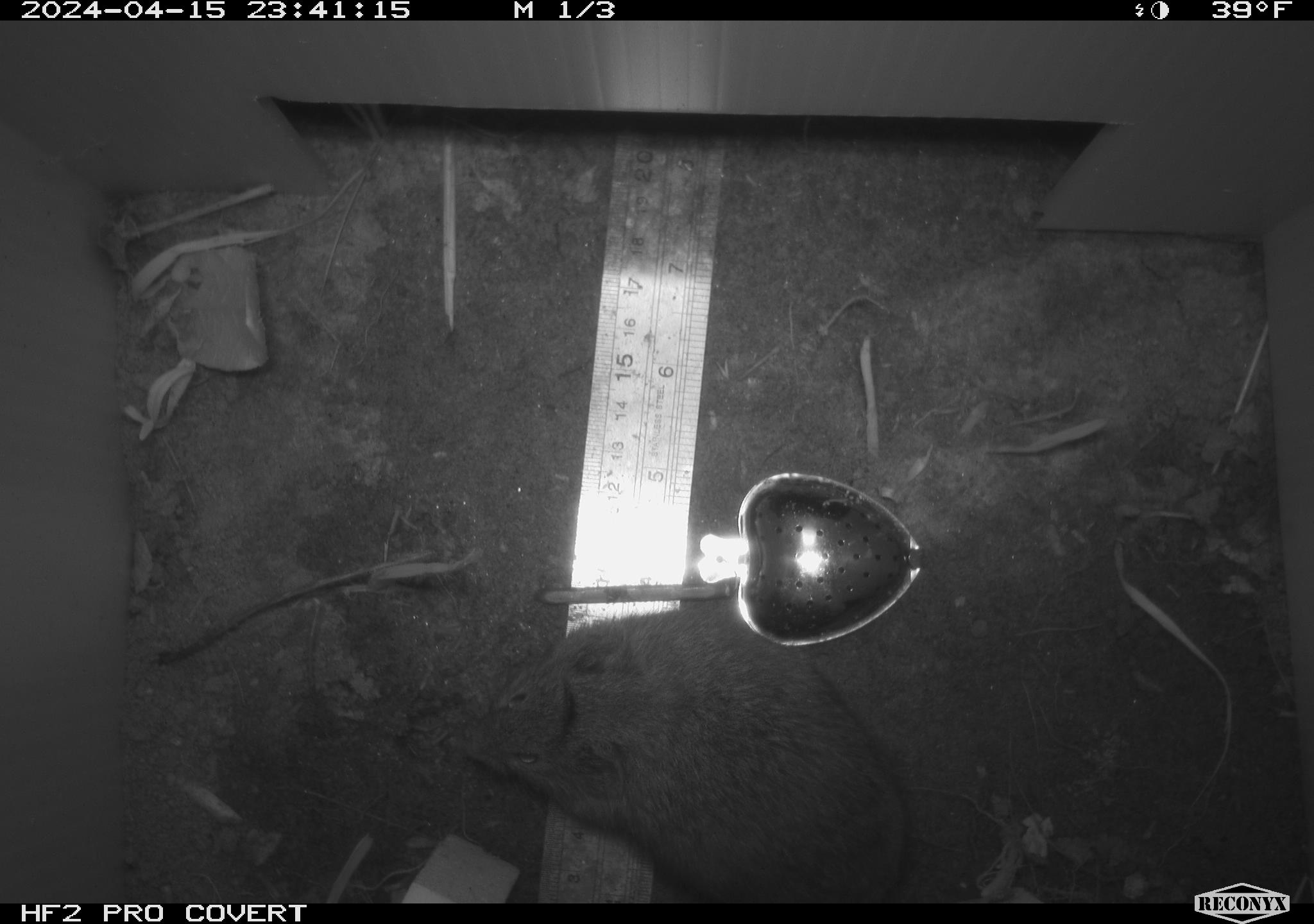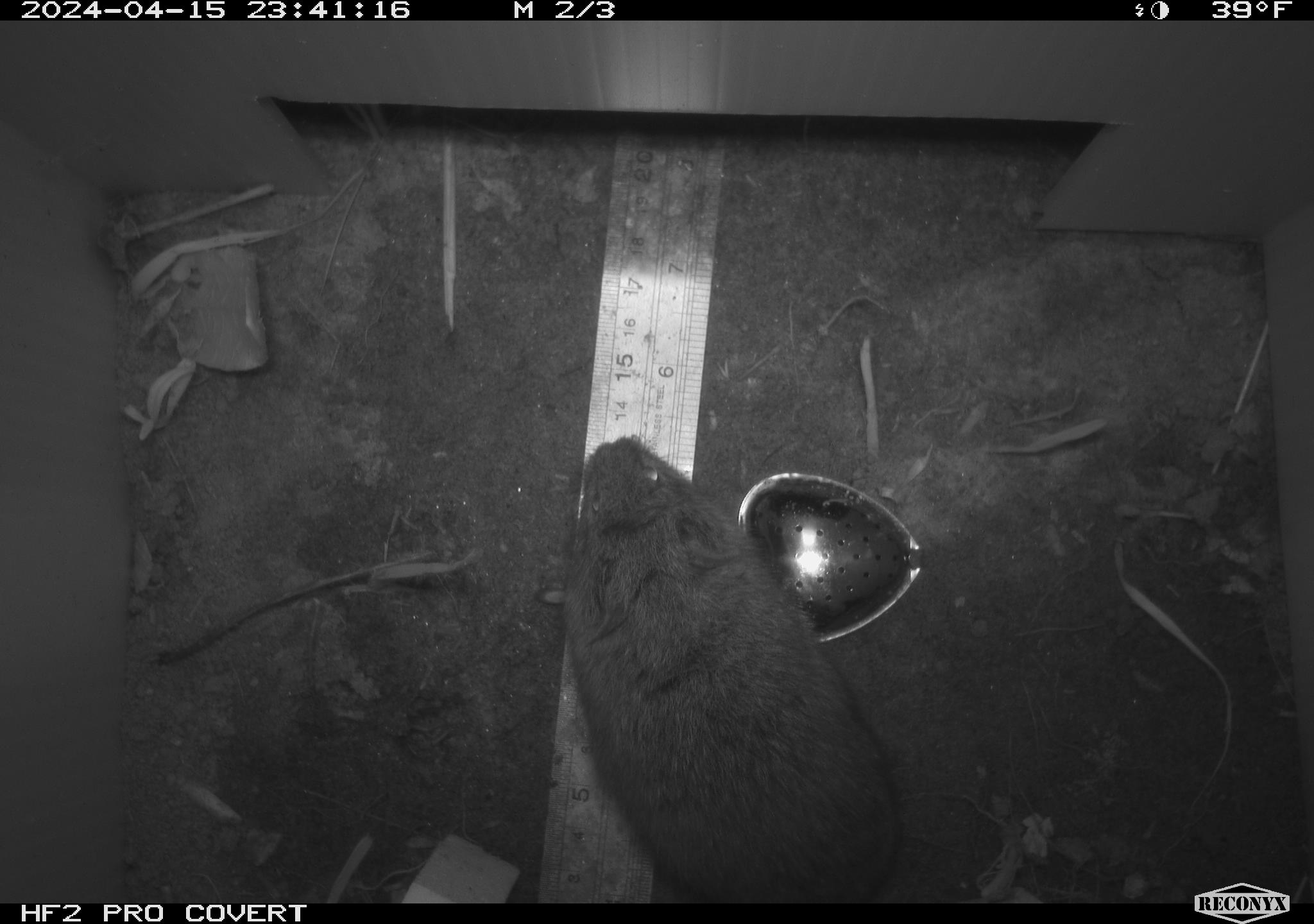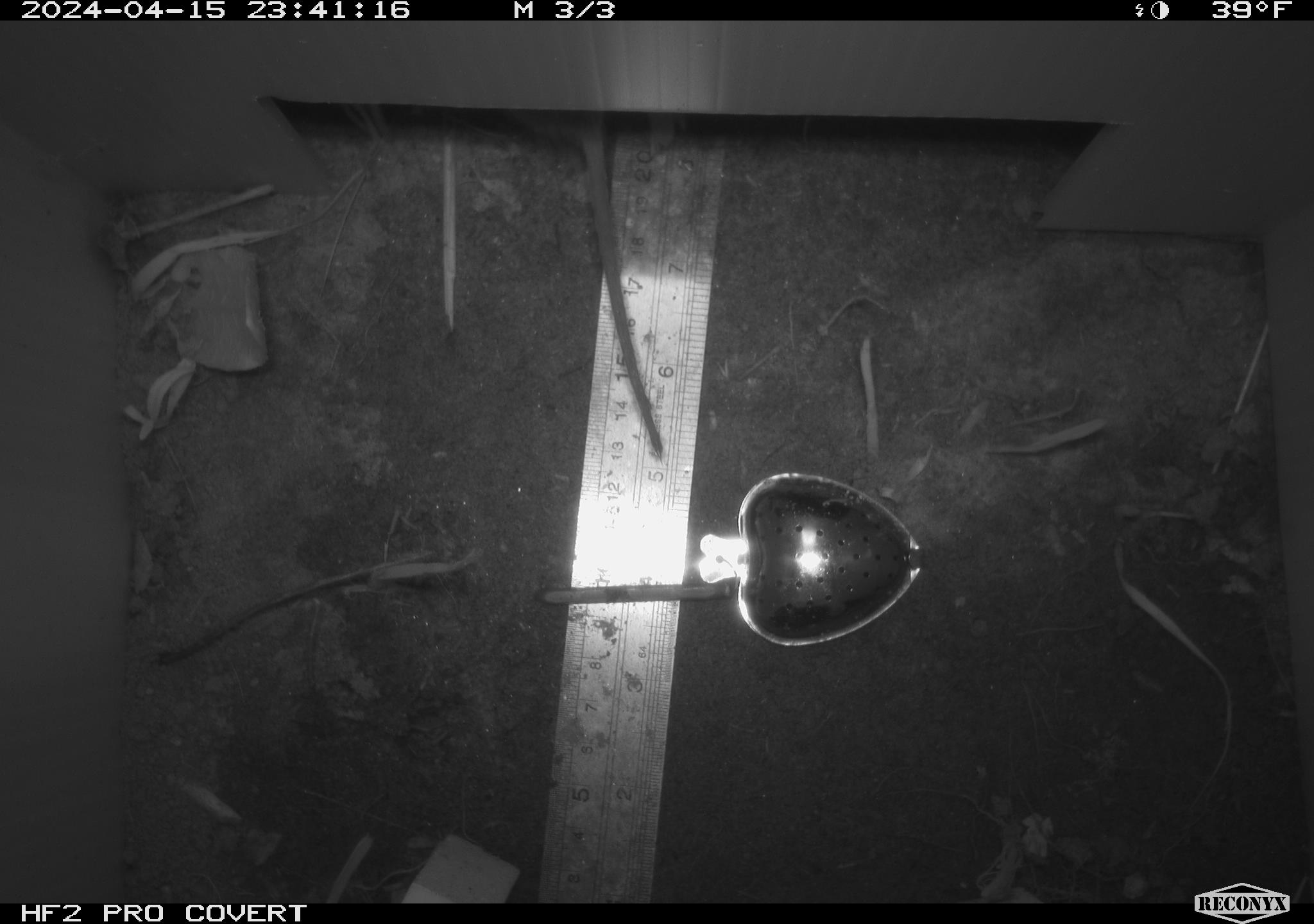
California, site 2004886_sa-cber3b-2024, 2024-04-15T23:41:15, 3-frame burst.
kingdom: Animalia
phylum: Chordata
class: Mammalia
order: Rodentia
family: Cricetidae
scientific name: Arvicolinae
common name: voles, lemmings, and muskrats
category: arvicolinae subfamily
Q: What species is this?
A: Arvicolinae subfamily (voles, lemmings, and muskrats) (Arvicolinae).